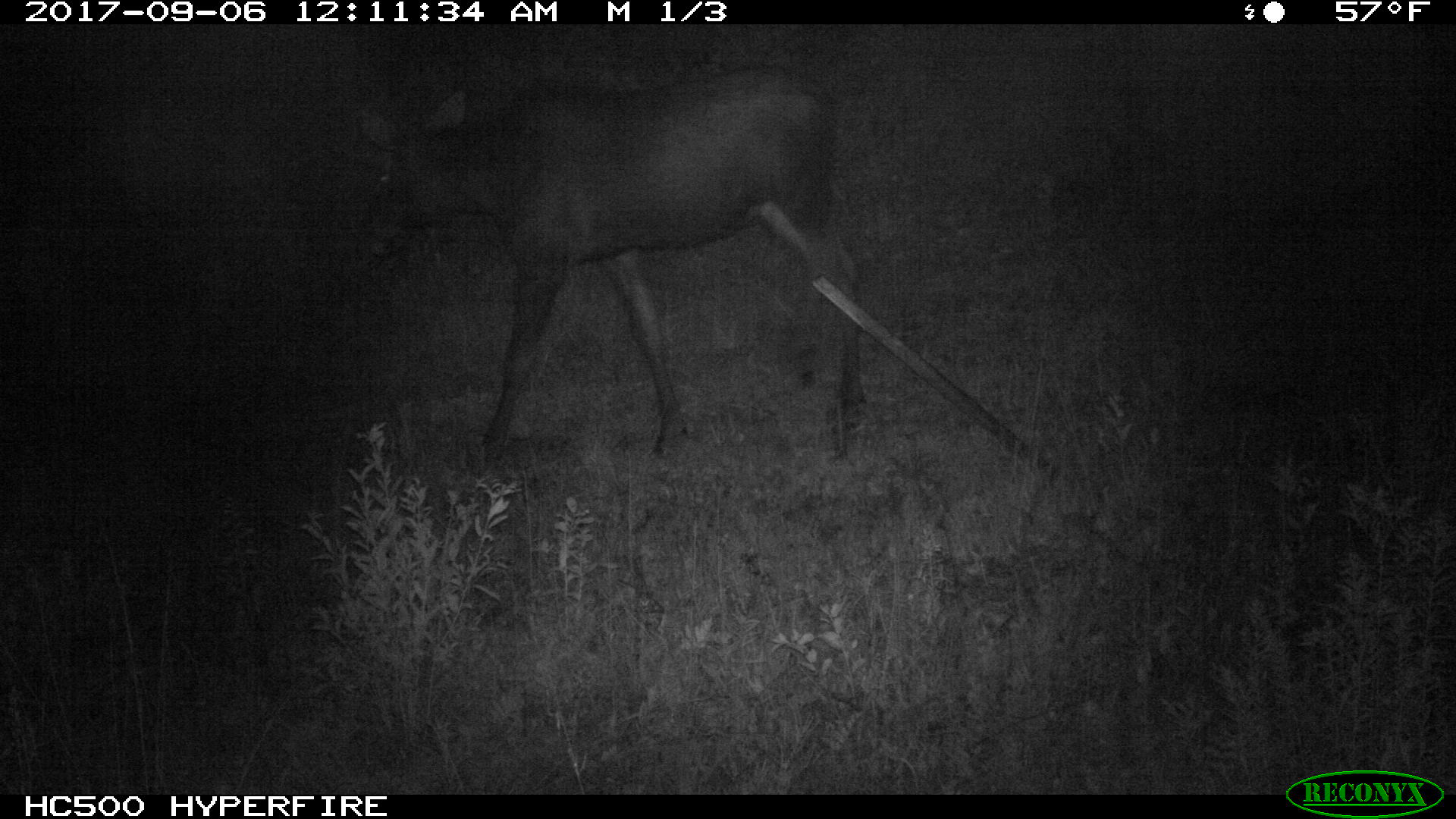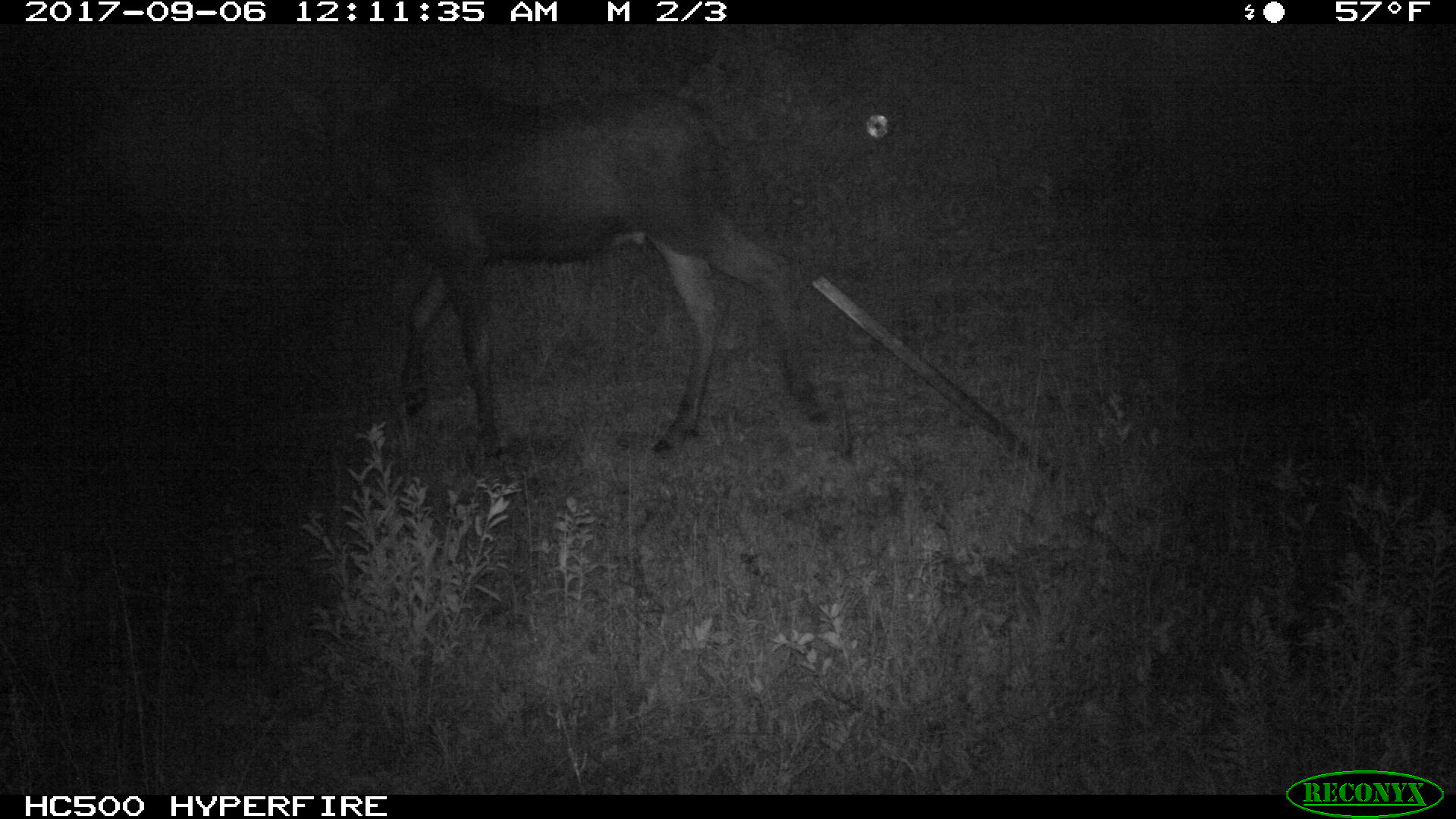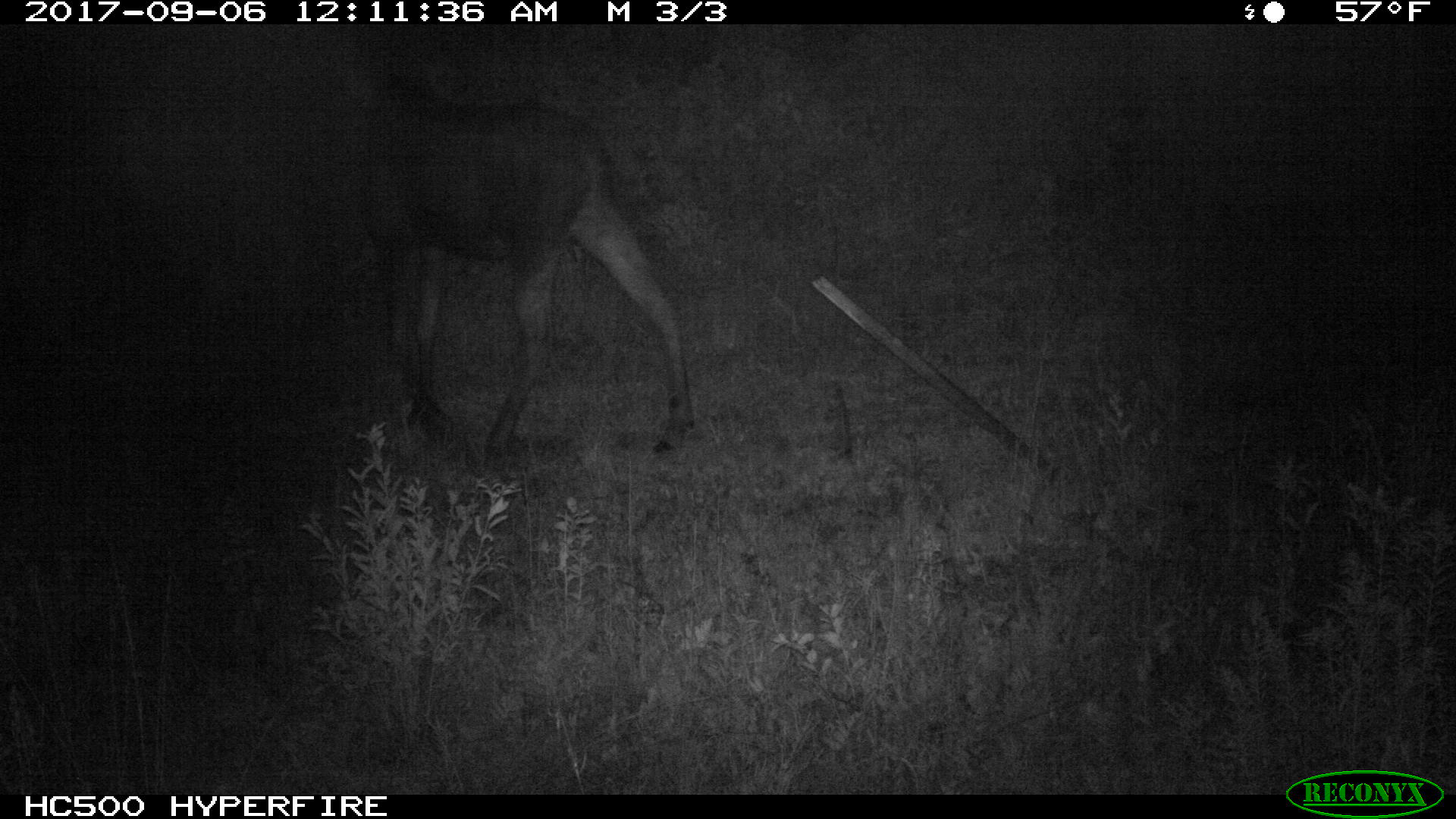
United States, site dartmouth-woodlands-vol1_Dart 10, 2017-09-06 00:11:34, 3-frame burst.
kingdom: Animalia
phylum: Chordata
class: Mammalia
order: Artiodactyla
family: Cervidae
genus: Alces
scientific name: Alces alces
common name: moose